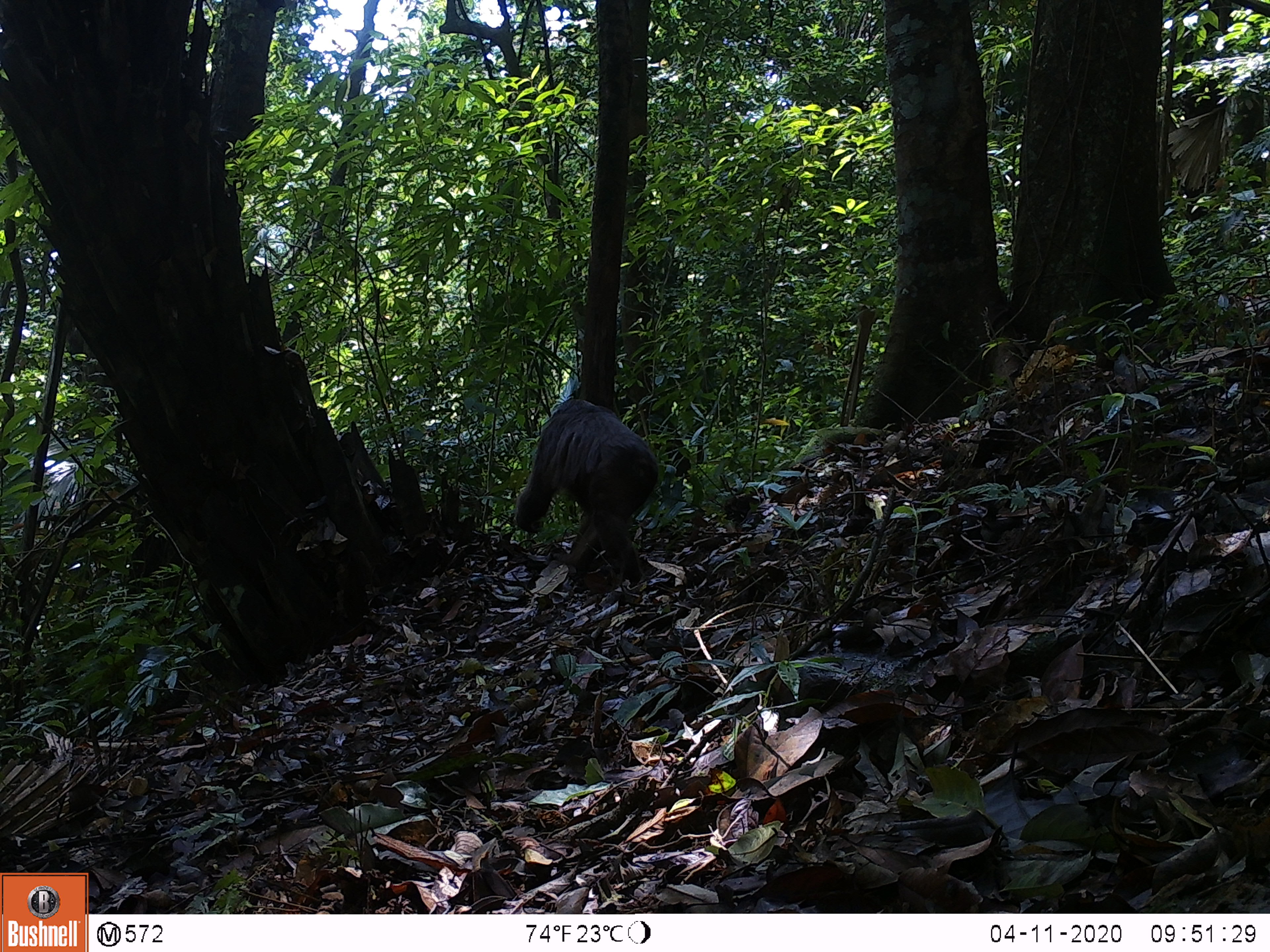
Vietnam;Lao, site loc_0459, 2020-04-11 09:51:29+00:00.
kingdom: Animalia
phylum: Chordata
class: Mammalia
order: Primates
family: Cercopithecidae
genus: Macaca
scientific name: Macaca arctoides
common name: stump-tailed macaque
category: stump tailed macaque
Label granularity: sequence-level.